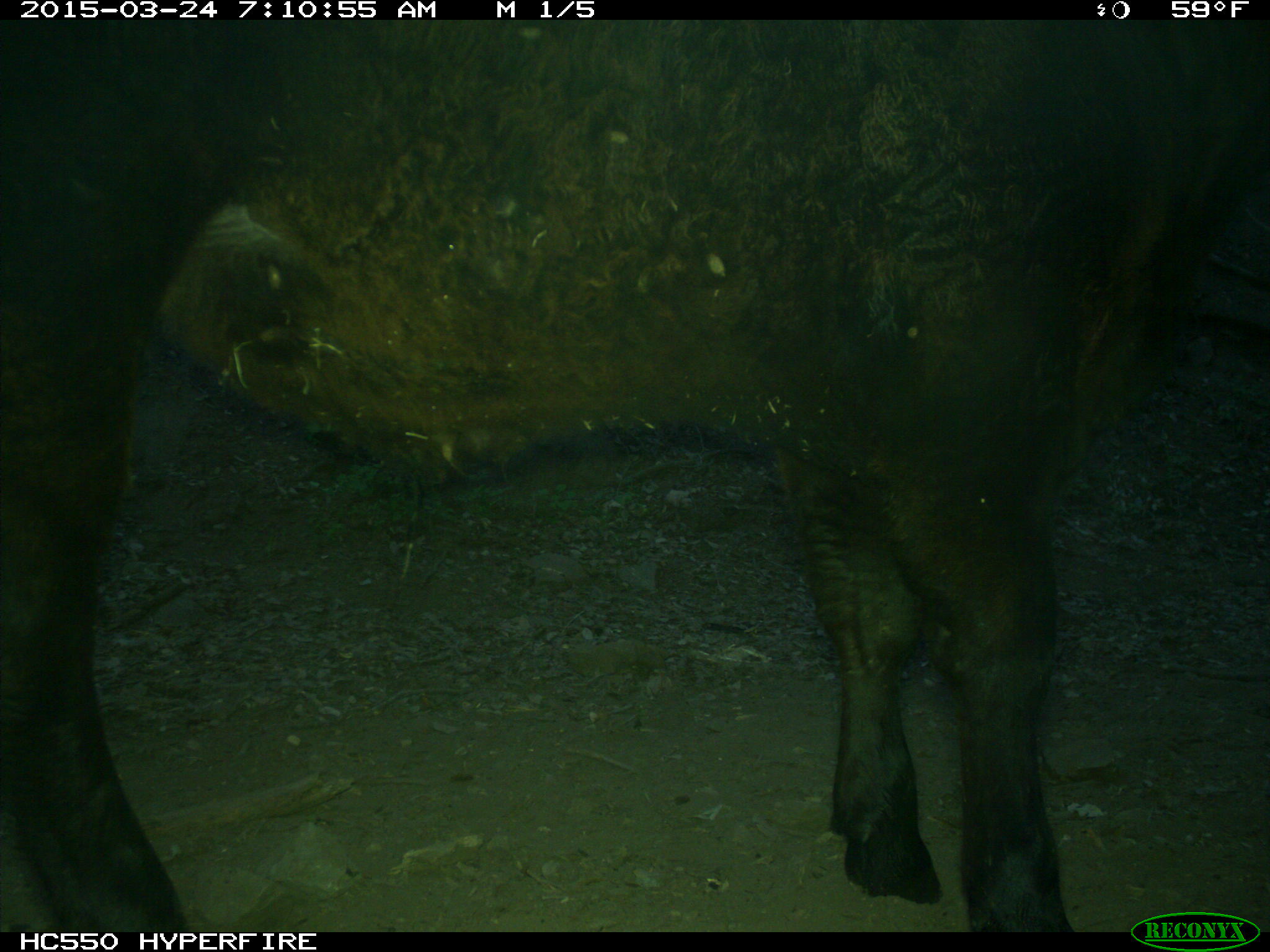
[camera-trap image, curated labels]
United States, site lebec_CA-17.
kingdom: Animalia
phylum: Chordata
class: Mammalia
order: Artiodactyla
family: Bovidae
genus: Bos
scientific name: Bos taurus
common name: domestic cow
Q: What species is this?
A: Bos taurus (domestic cow).